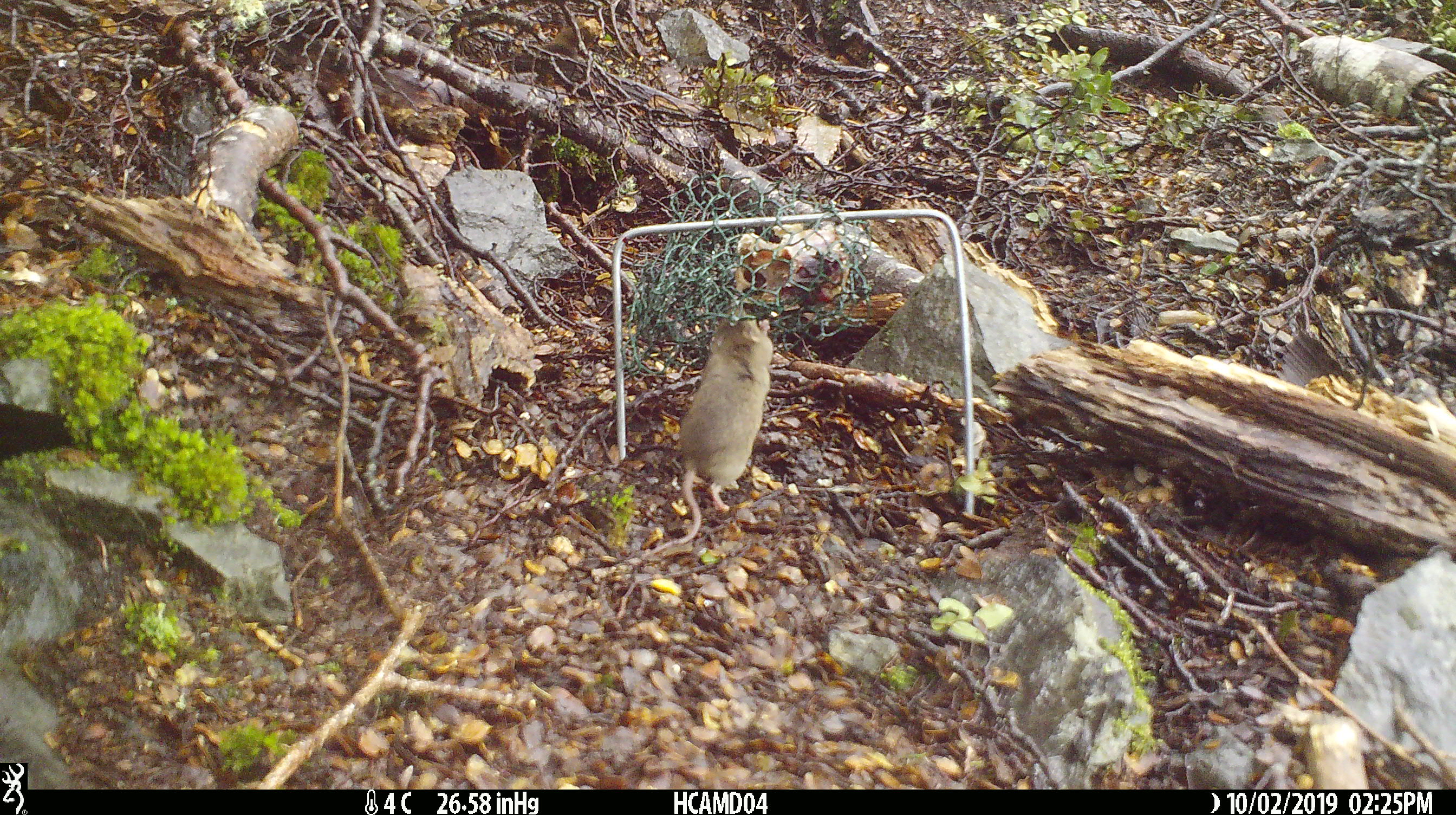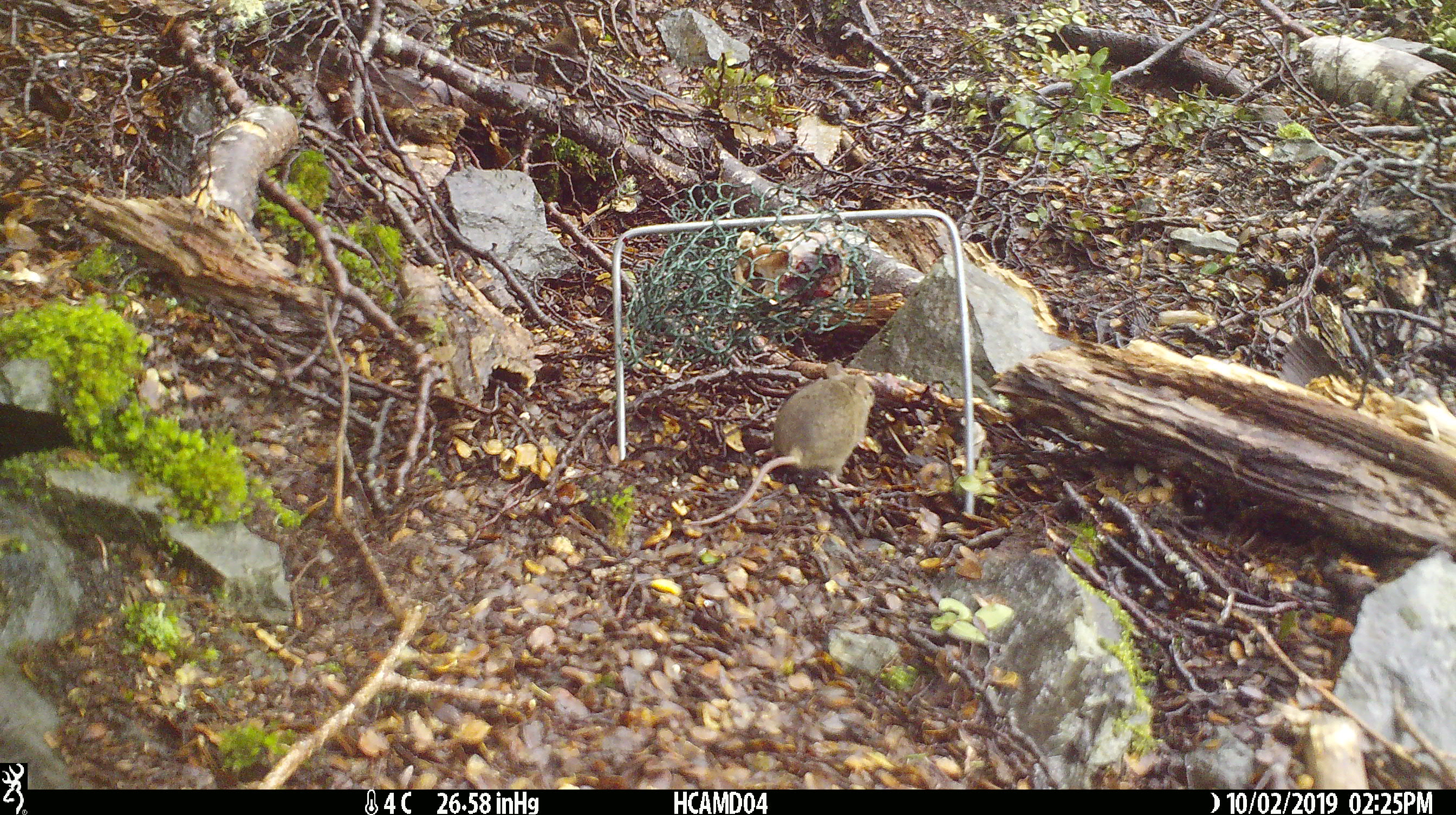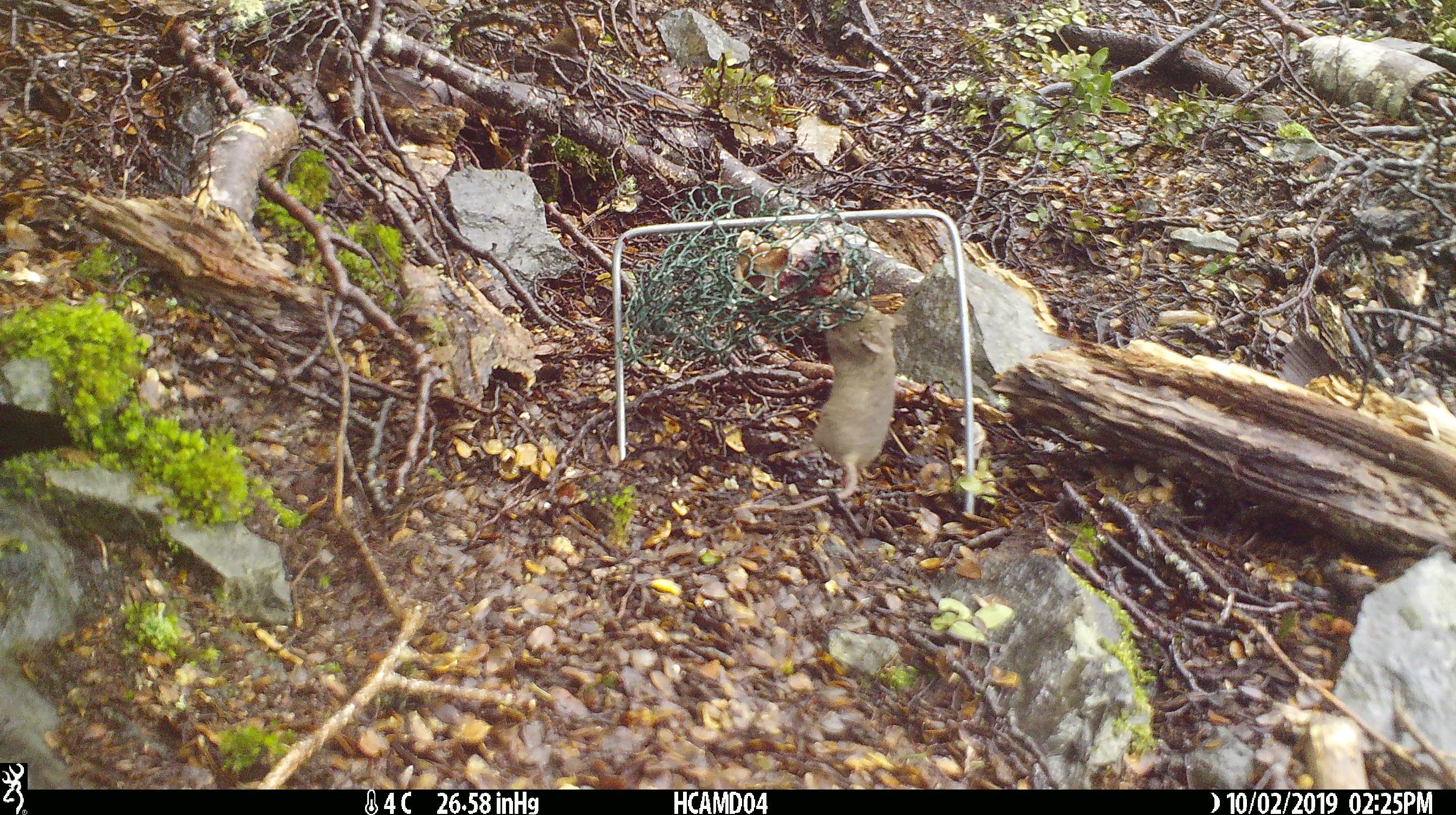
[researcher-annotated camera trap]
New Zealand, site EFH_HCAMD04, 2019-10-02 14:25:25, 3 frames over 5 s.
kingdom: Animalia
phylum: Chordata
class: Mammalia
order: Rodentia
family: Muridae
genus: Mus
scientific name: Mus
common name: mouse